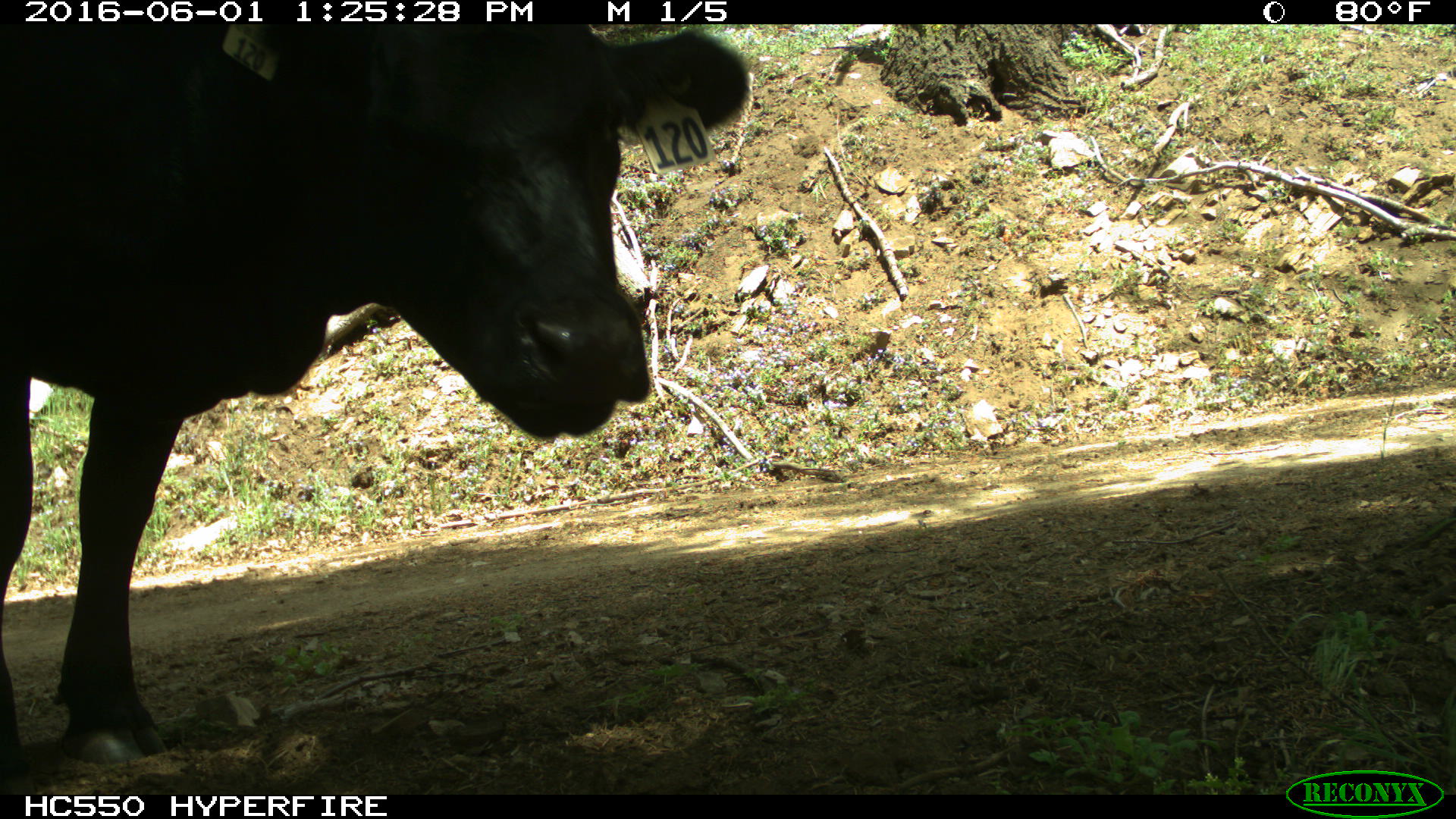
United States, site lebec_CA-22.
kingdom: Animalia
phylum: Chordata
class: Mammalia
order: Artiodactyla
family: Bovidae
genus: Bos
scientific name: Bos taurus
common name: domestic cow